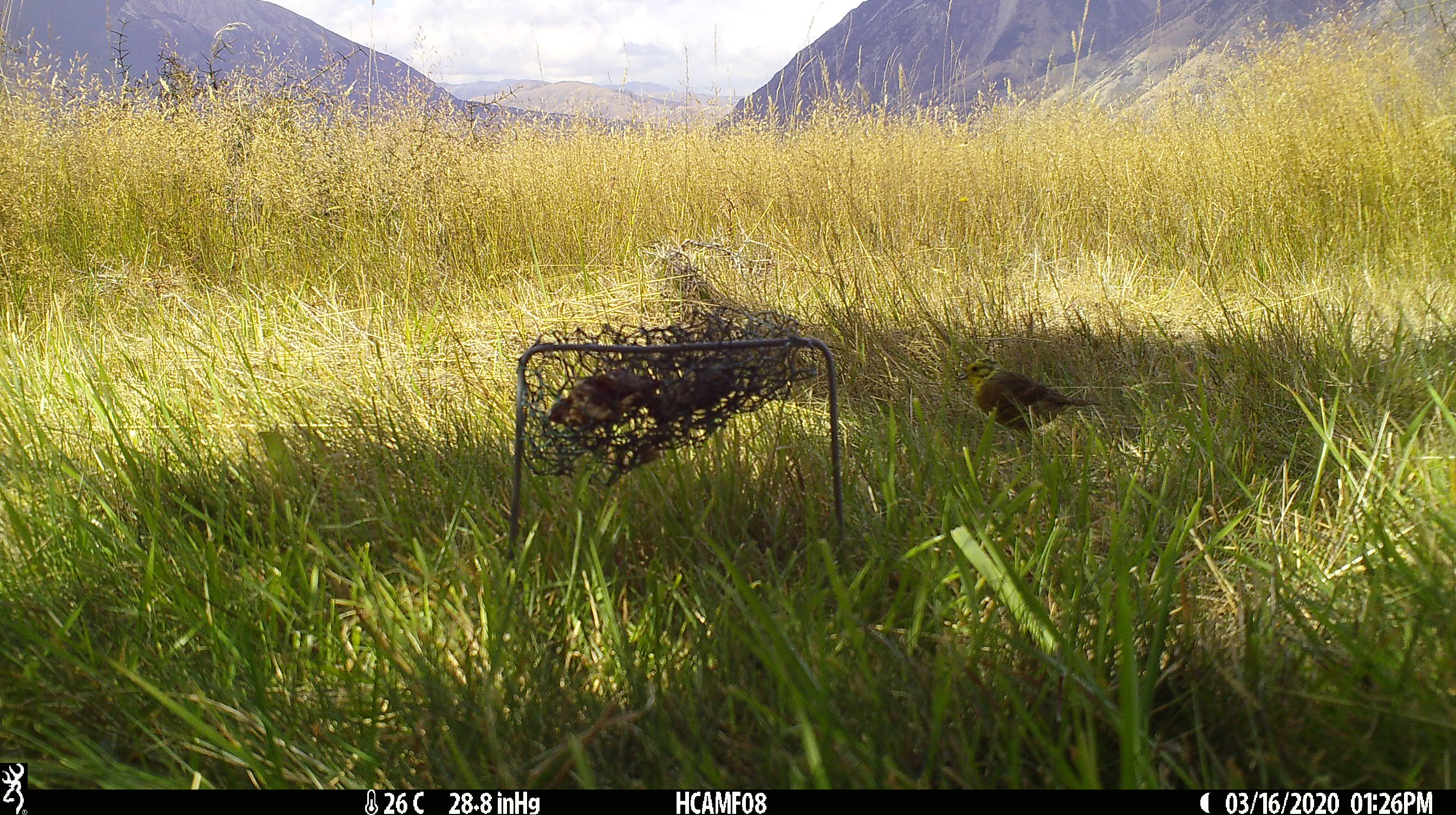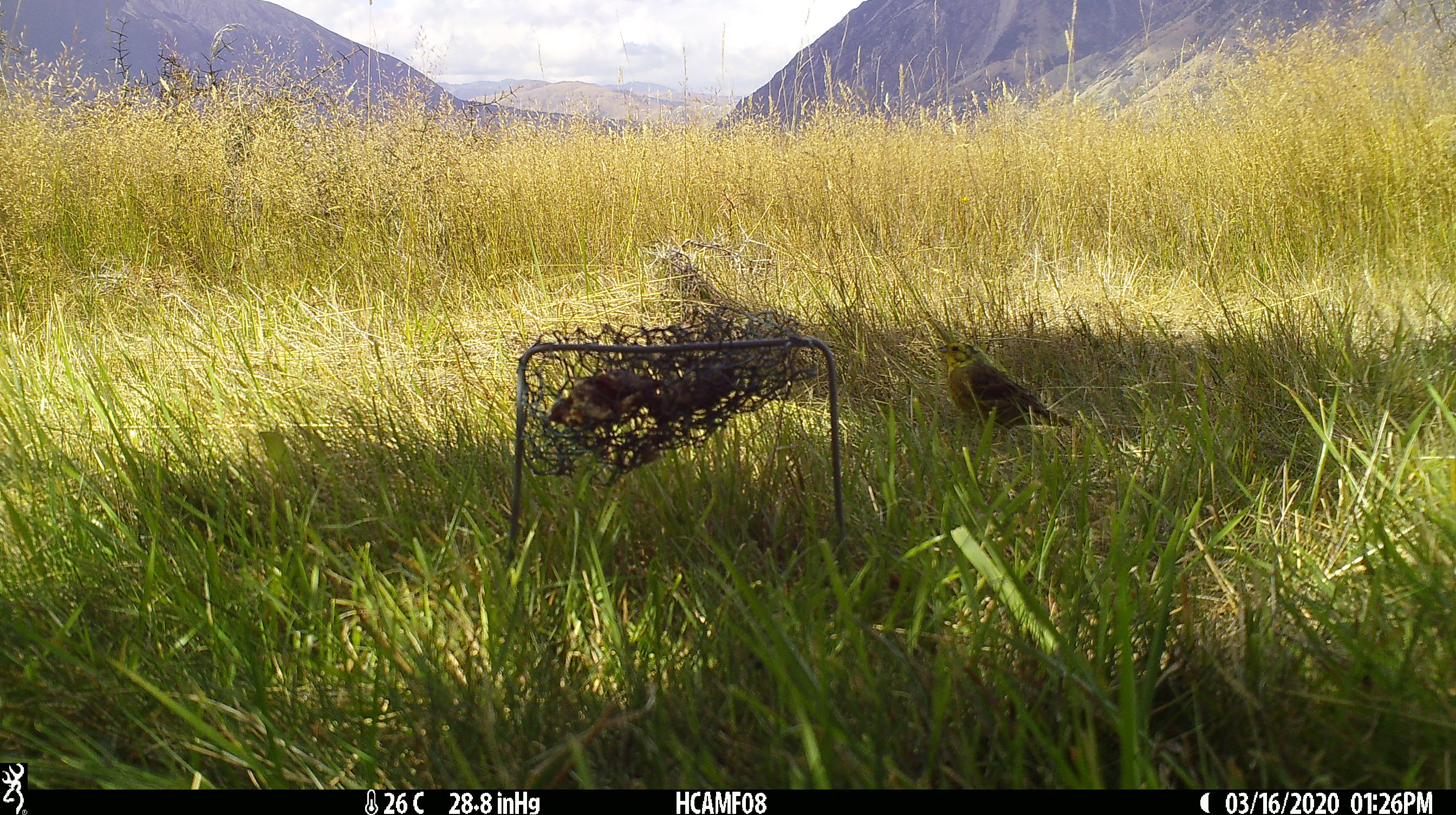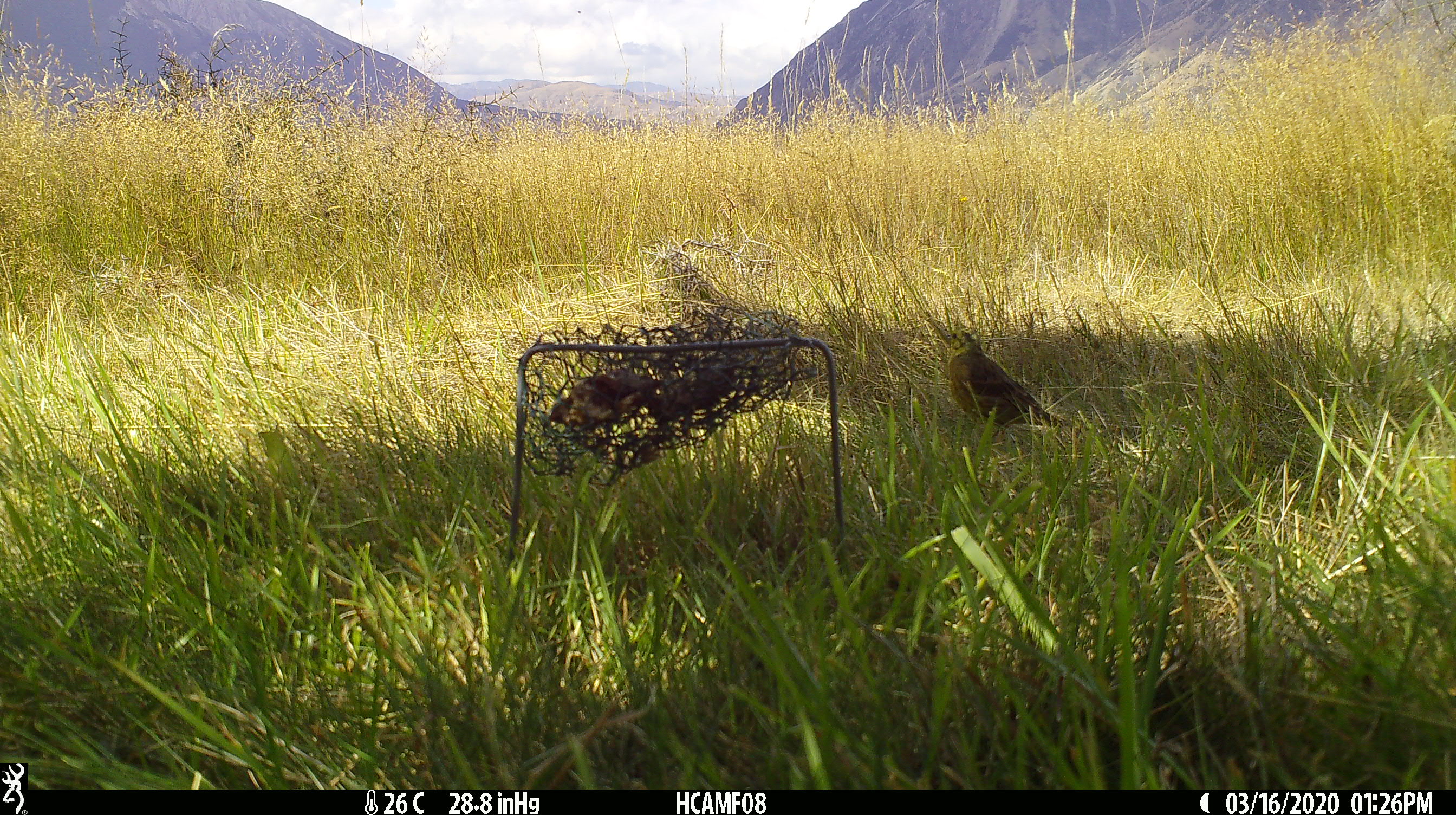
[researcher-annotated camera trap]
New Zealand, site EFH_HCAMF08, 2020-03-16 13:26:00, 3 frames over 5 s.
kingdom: Animalia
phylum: Chordata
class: Aves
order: Passeriformes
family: Emberizidae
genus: Emberiza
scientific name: Emberiza citrinella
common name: yellowhammer